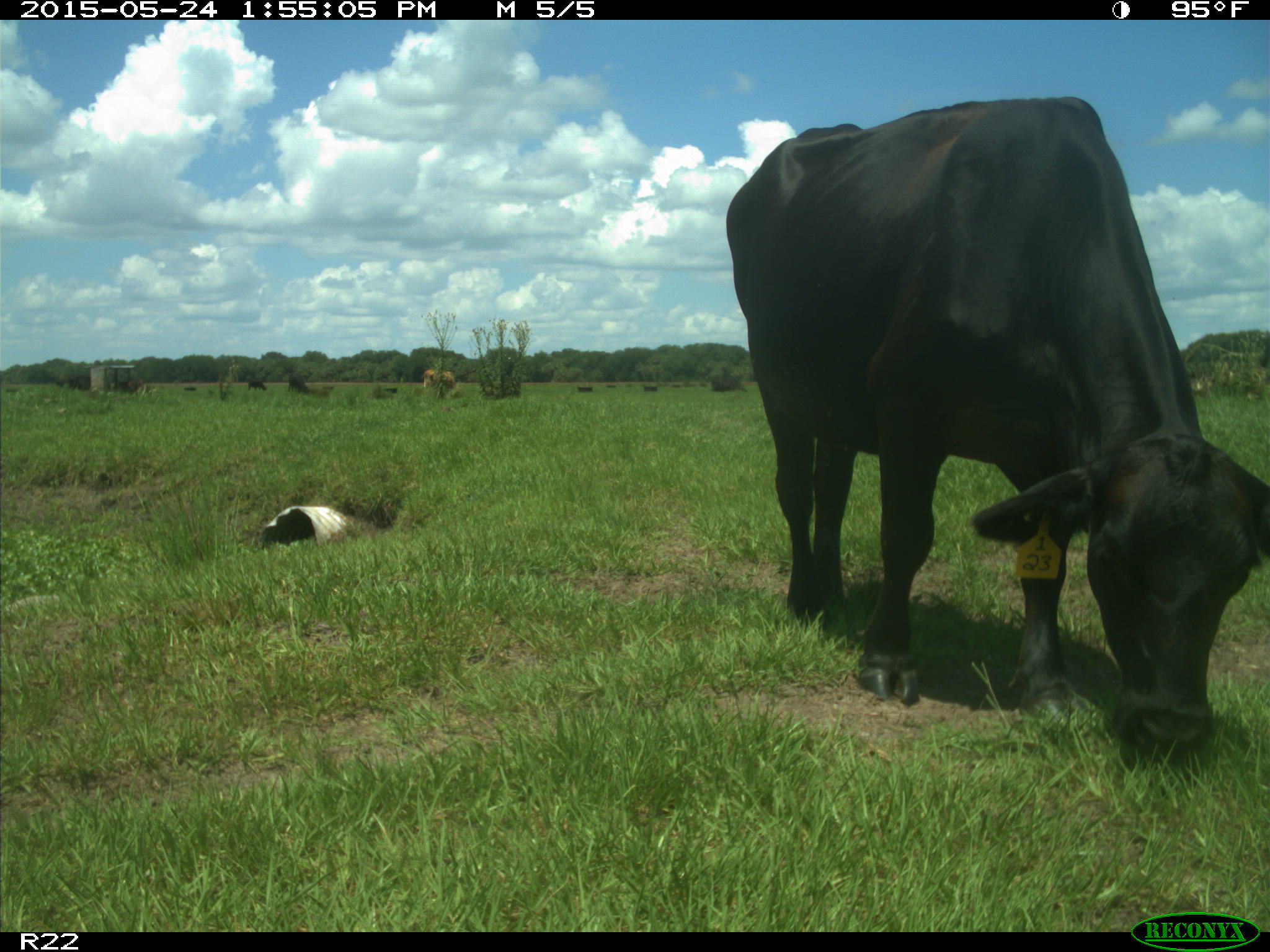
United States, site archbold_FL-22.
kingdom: Animalia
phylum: Chordata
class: Mammalia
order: Artiodactyla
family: Bovidae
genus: Bos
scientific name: Bos taurus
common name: domestic cow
Bos taurus (domestic cow).